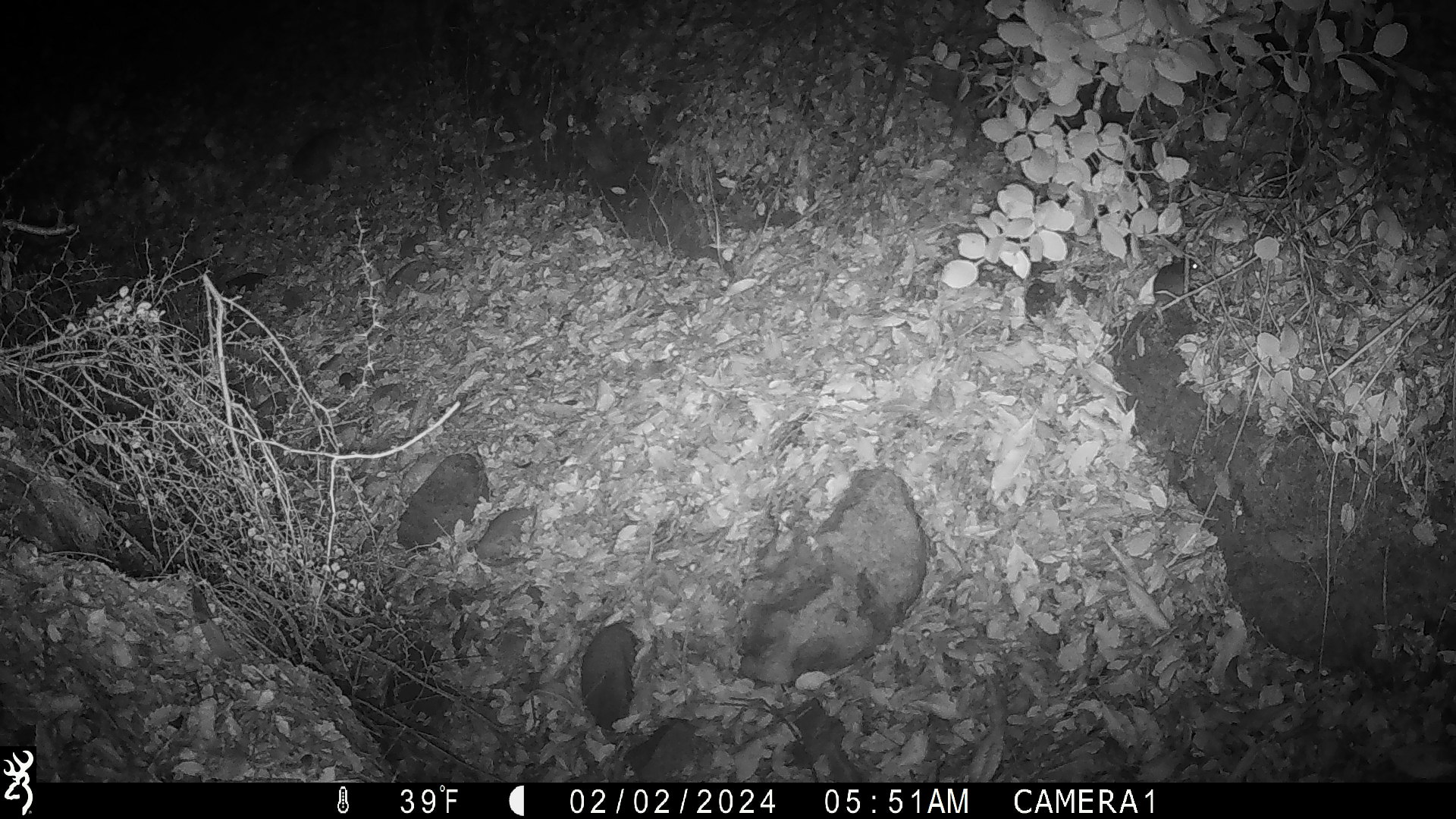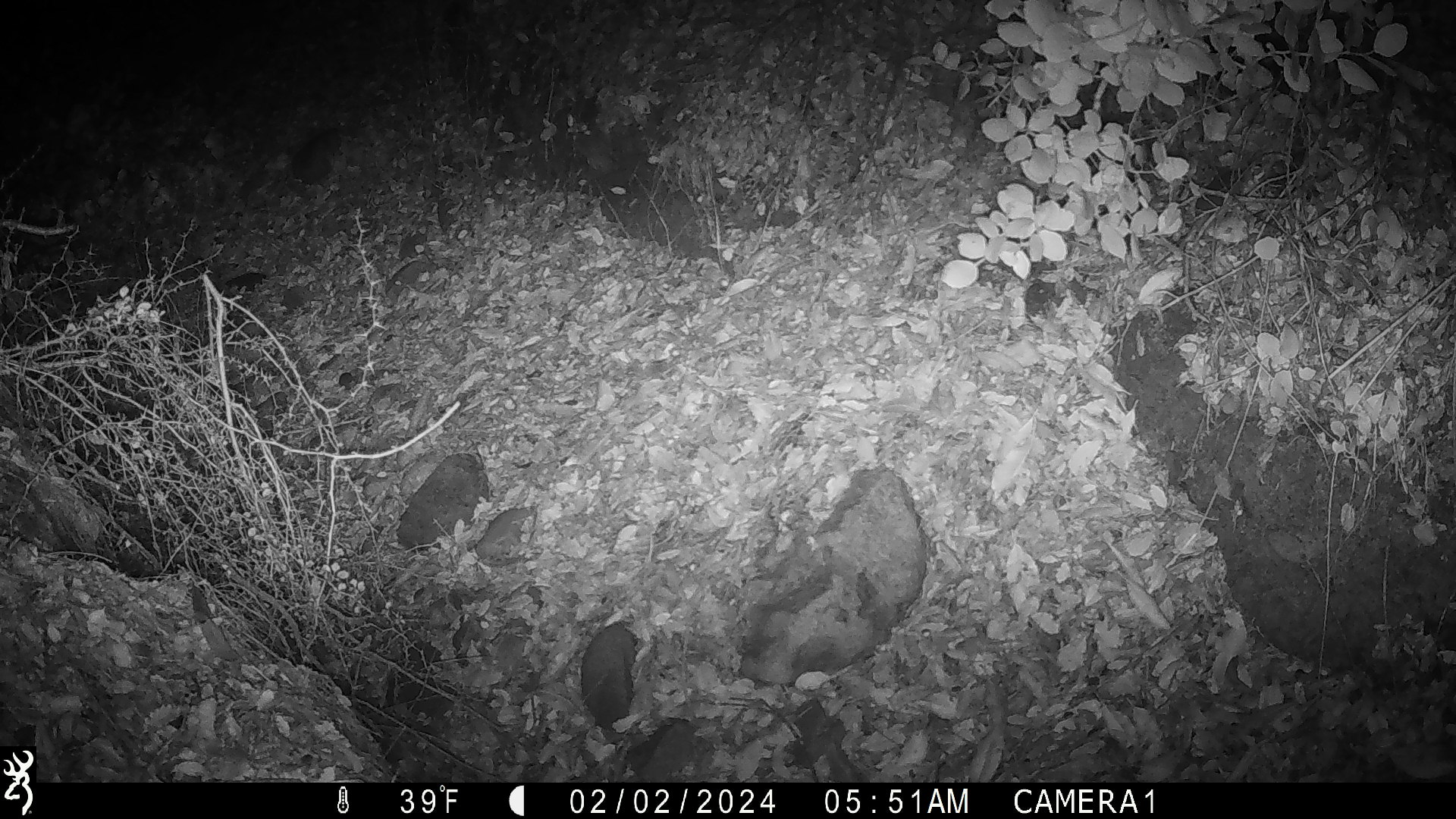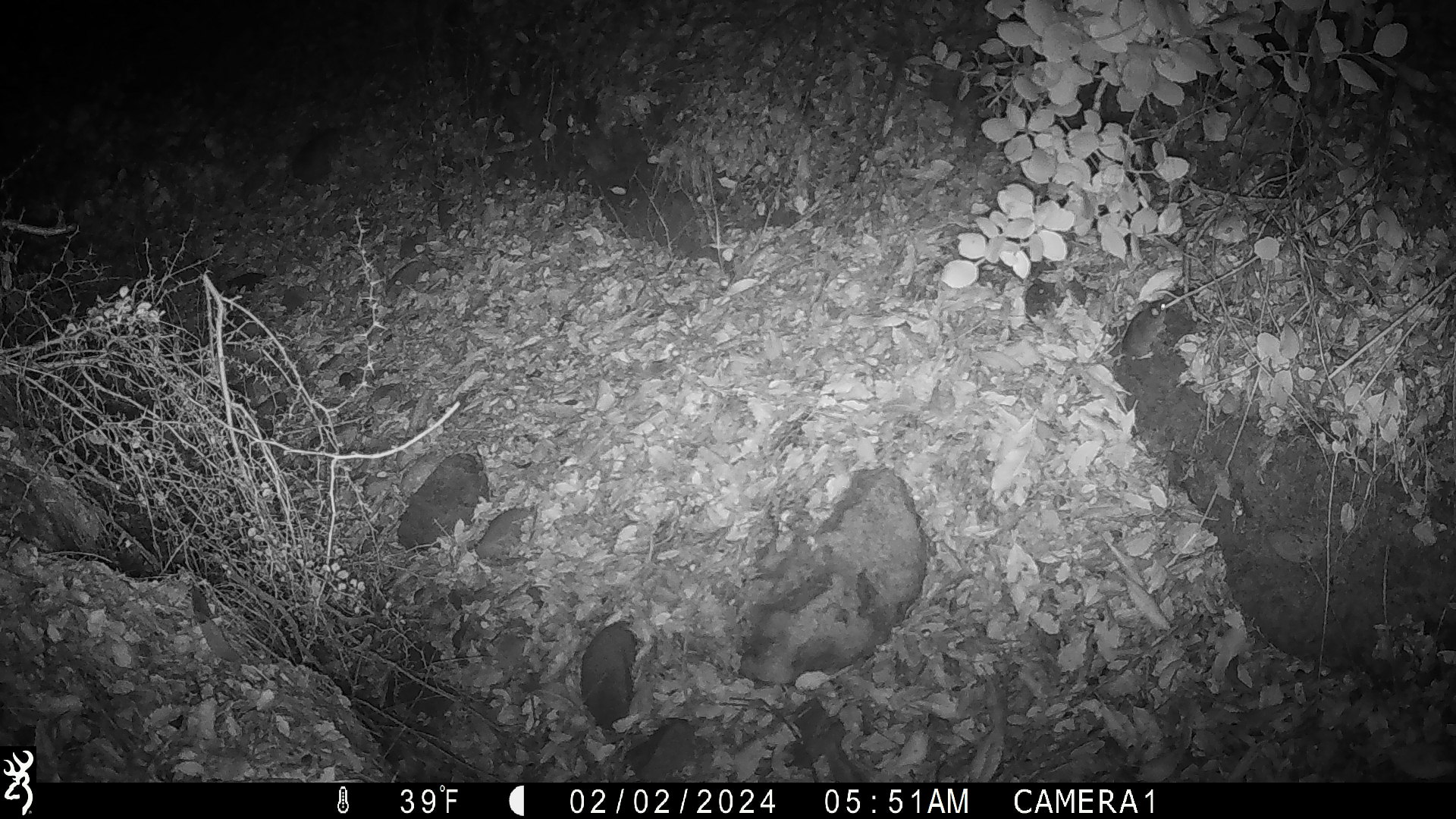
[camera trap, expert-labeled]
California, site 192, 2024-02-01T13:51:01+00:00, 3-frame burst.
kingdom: Animalia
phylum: Chordata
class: Mammalia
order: Rodentia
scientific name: Rodentia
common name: mouse or rat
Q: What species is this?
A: Mouse or rat (Rodentia).